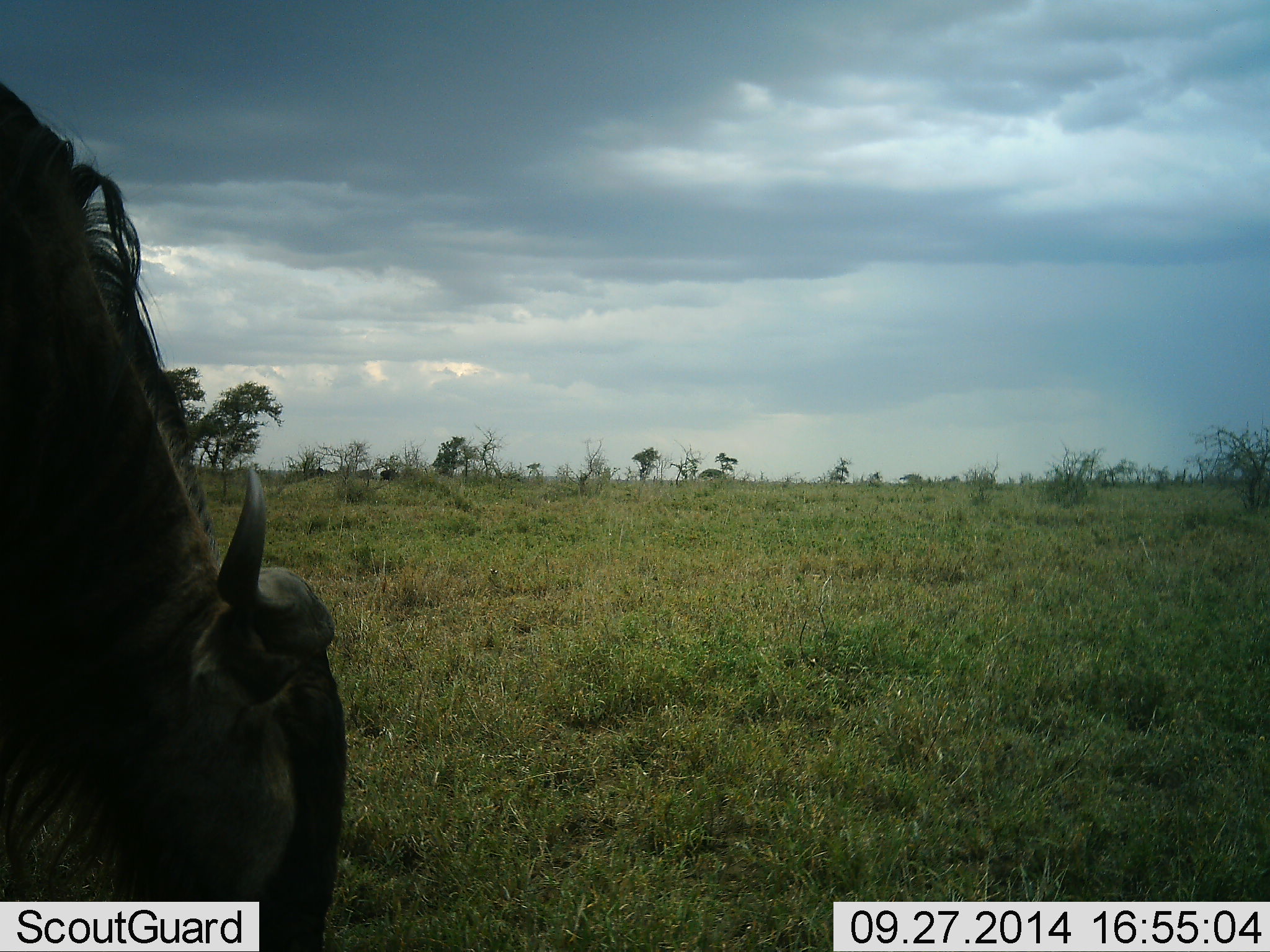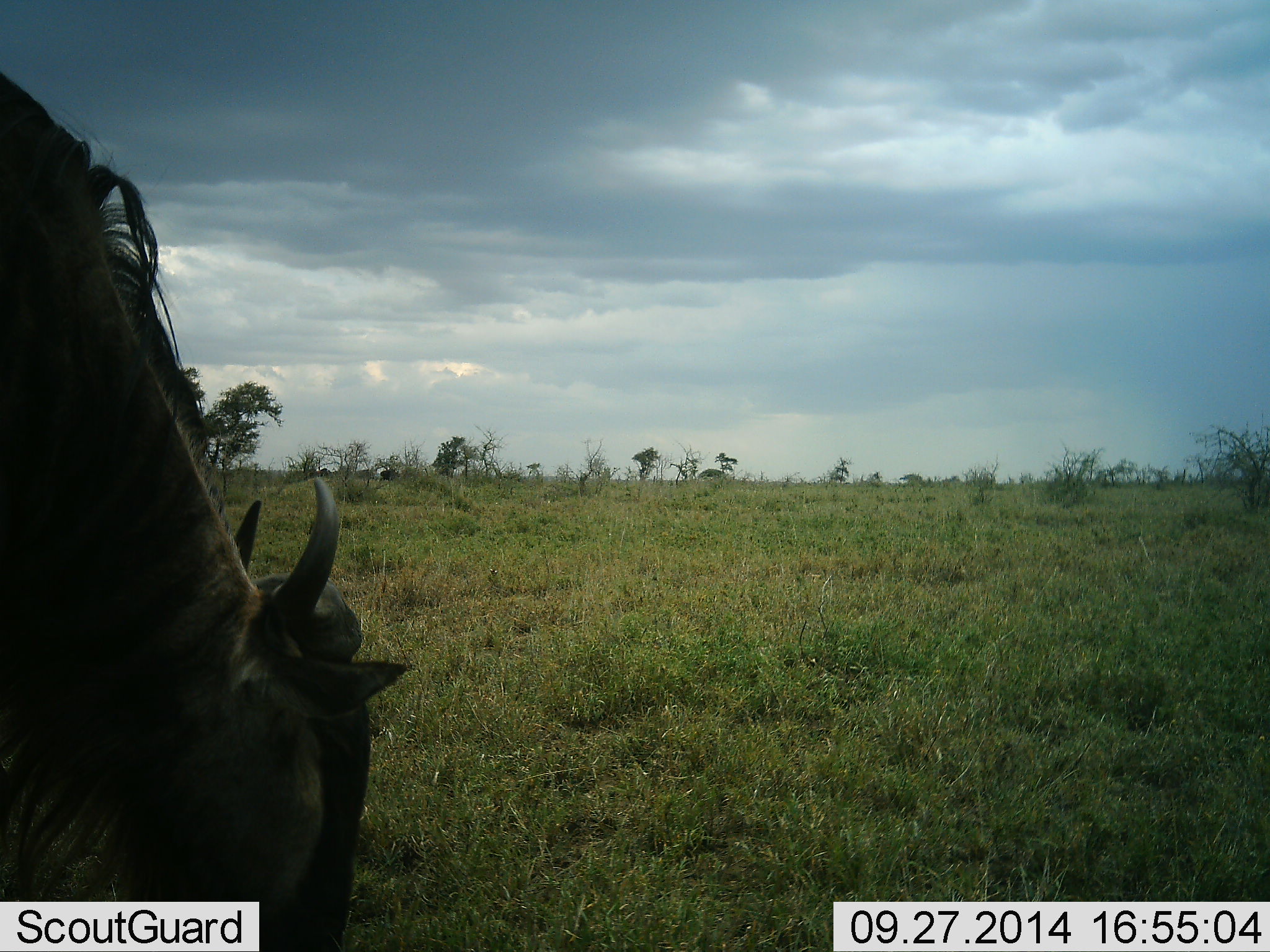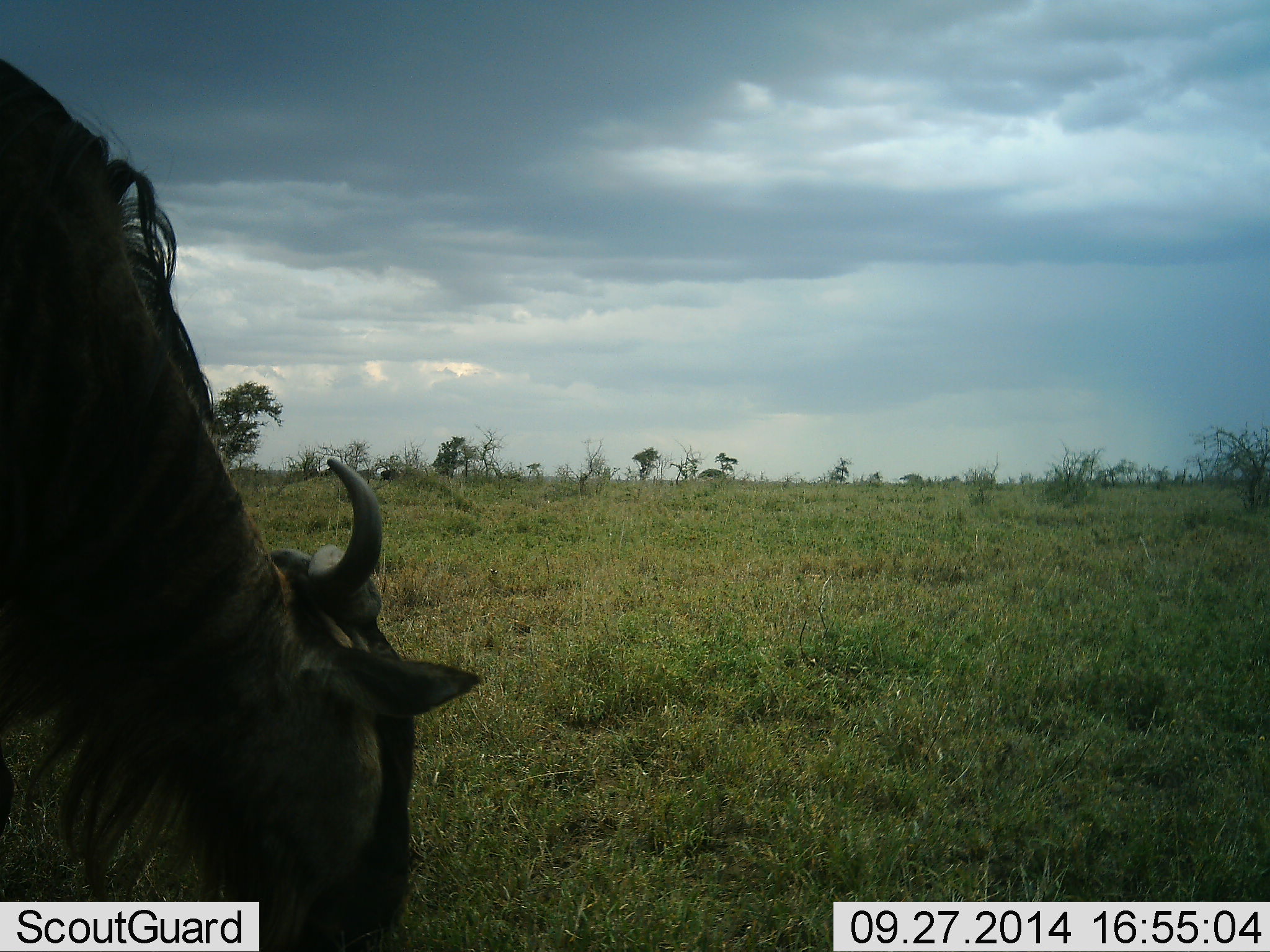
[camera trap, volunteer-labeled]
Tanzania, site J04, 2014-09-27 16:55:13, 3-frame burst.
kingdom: Animalia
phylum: Chordata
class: Mammalia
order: Artiodactyla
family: Bovidae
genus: Connochaetes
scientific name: Connochaetes taurinus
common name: blue wildebeest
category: wildebeest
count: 1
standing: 20%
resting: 0%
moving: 0%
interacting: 0%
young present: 0%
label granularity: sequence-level